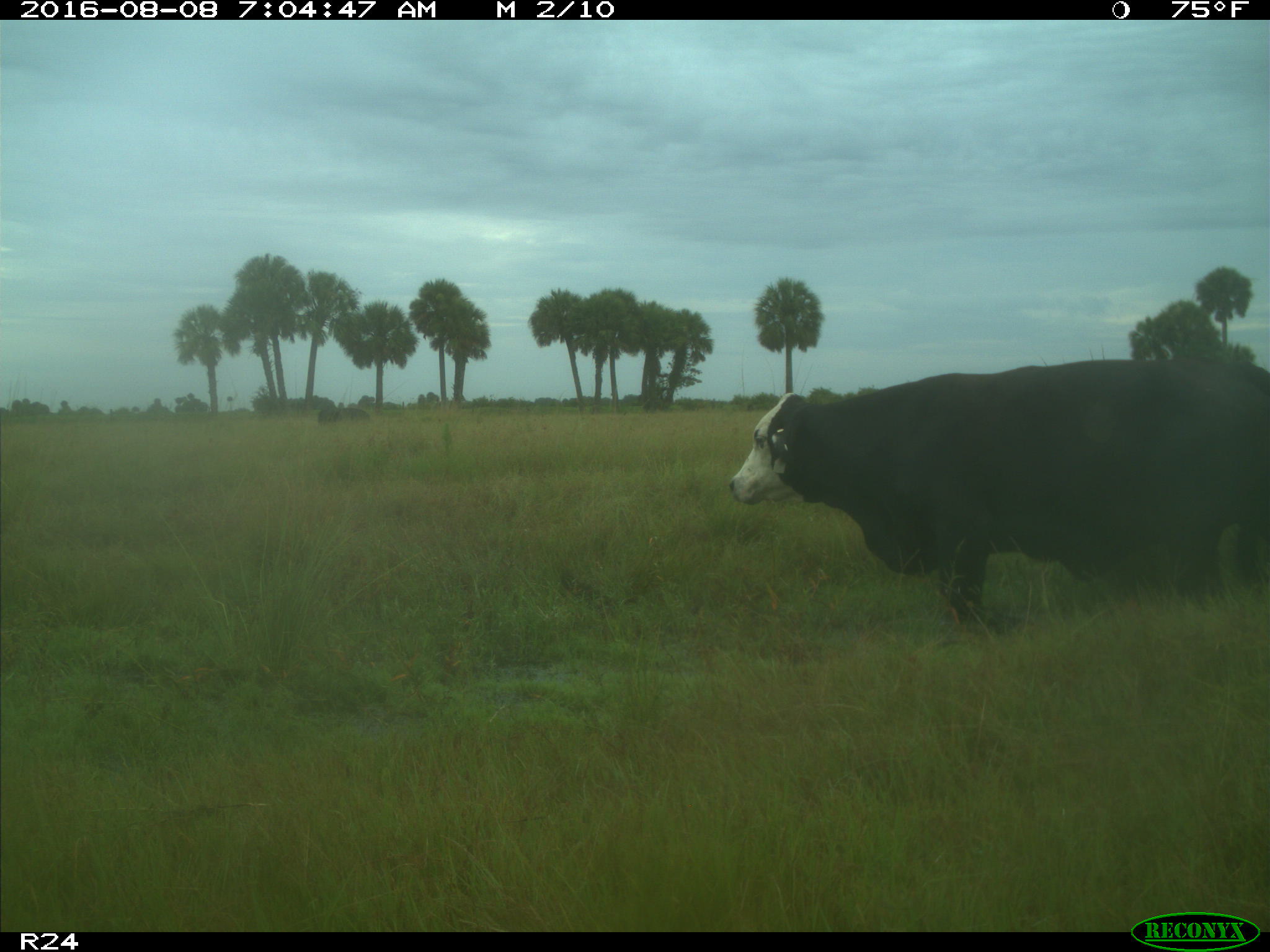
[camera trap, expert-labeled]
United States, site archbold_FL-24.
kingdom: Animalia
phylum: Chordata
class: Mammalia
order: Artiodactyla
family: Bovidae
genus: Bos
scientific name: Bos taurus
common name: domestic cow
Bos taurus (domestic cow).